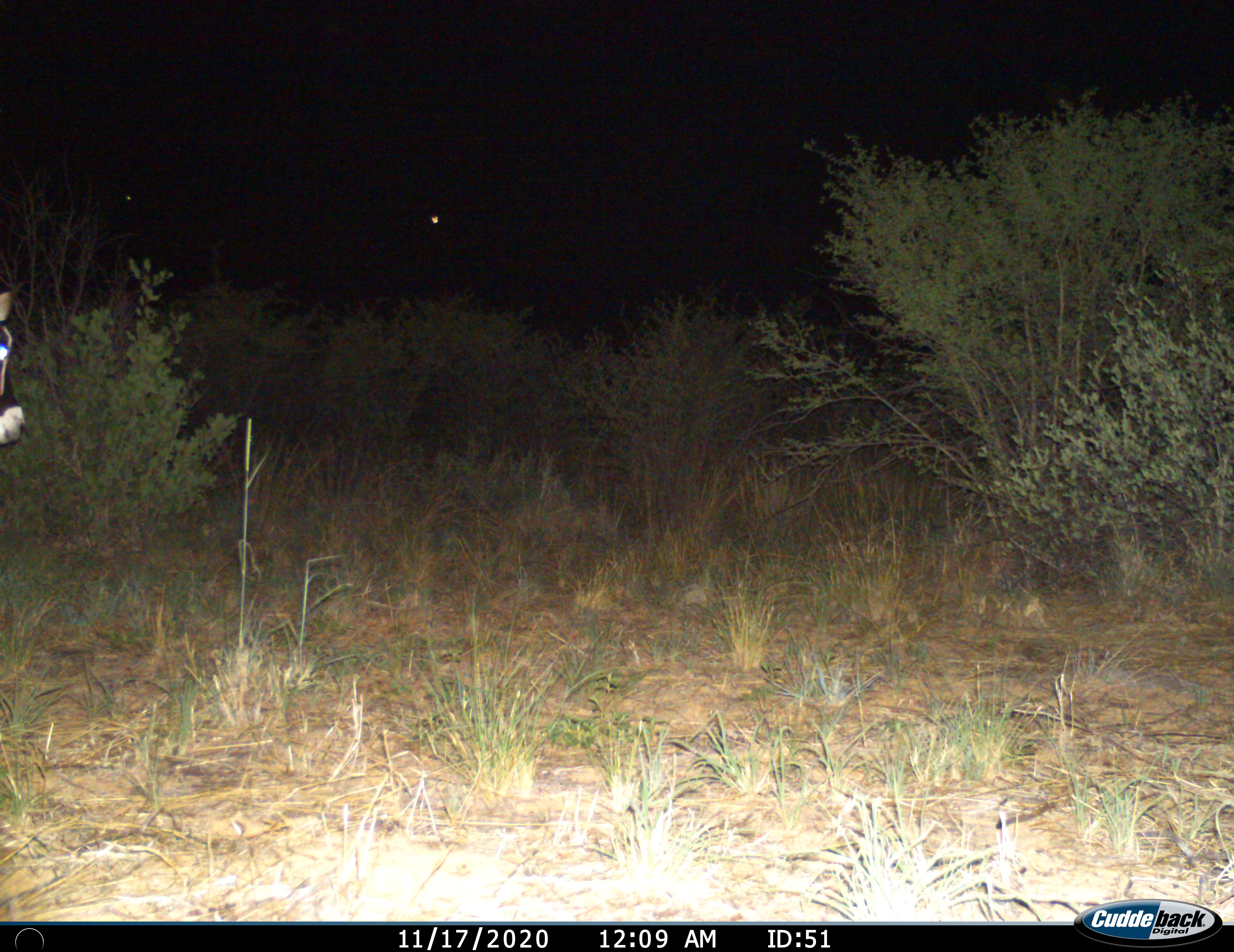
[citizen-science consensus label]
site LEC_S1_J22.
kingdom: Animalia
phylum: Chordata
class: Mammalia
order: Artiodactyla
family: Bovidae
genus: Oryx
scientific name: Oryx gazella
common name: gemsbok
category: oryx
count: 1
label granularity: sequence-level